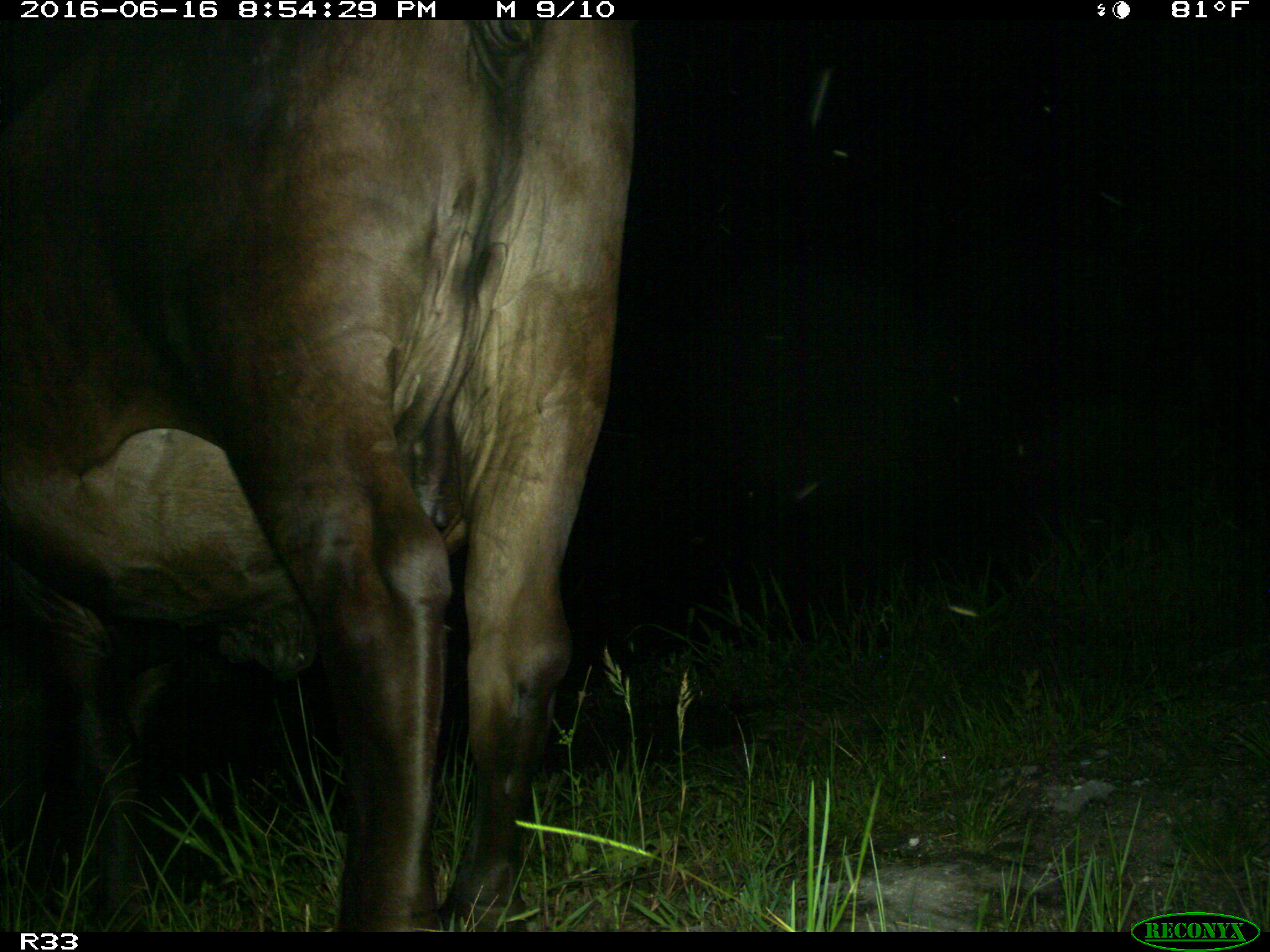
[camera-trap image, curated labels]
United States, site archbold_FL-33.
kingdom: Animalia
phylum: Chordata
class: Mammalia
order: Artiodactyla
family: Bovidae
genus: Bos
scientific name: Bos taurus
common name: domestic cow